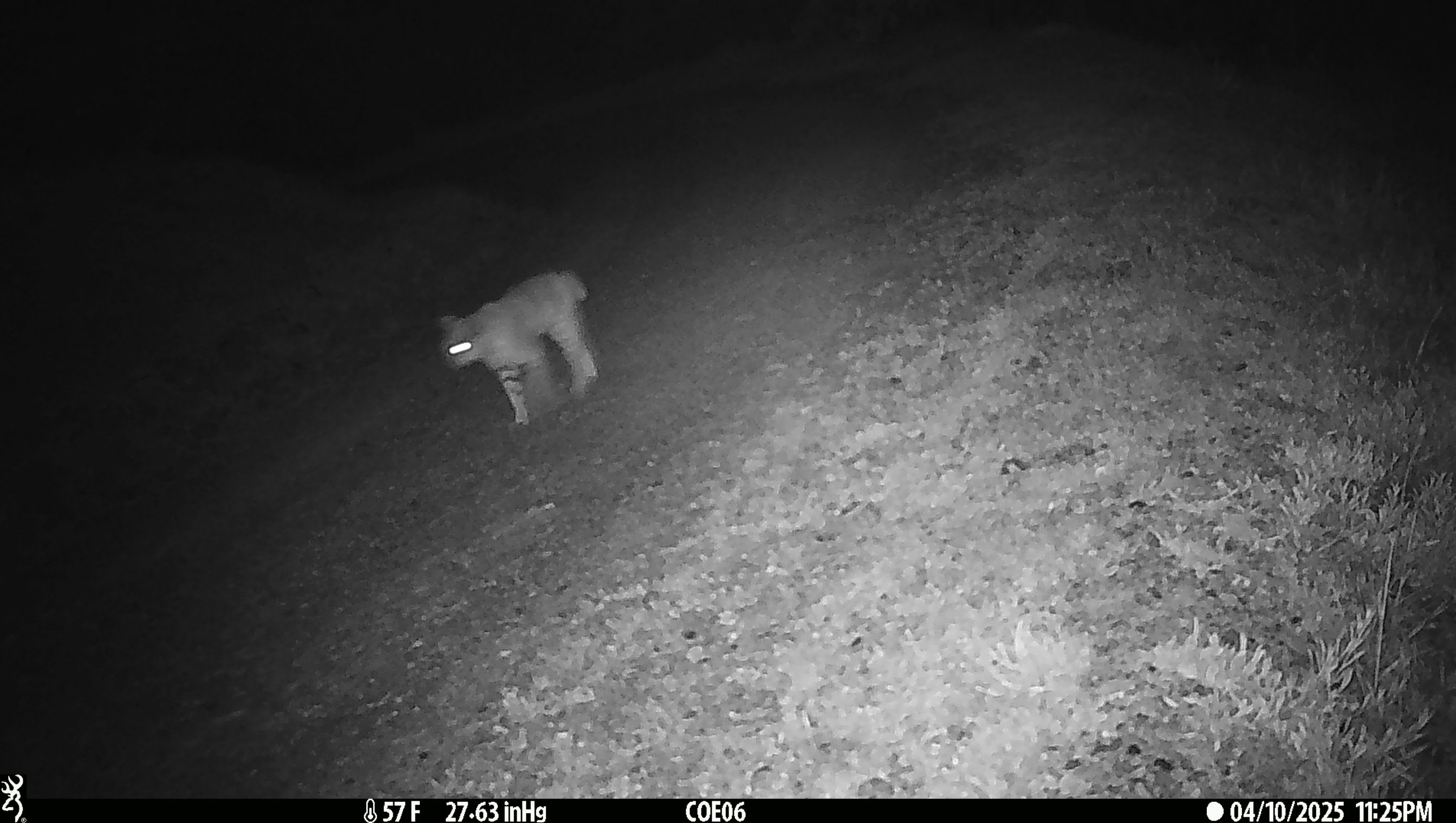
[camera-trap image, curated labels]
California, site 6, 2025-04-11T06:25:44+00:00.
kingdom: Animalia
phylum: Chordata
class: Mammalia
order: Carnivora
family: Felidae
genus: Lynx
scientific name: Lynx rufus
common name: bobcat